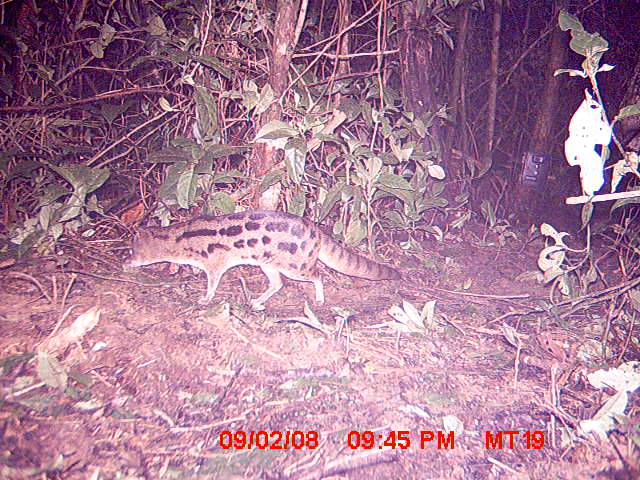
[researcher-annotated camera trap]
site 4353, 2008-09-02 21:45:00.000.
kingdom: Animalia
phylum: Chordata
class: Aves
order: Cuculiformes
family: Cuculidae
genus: Coua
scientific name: Coua serriana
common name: red-breasted coua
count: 1